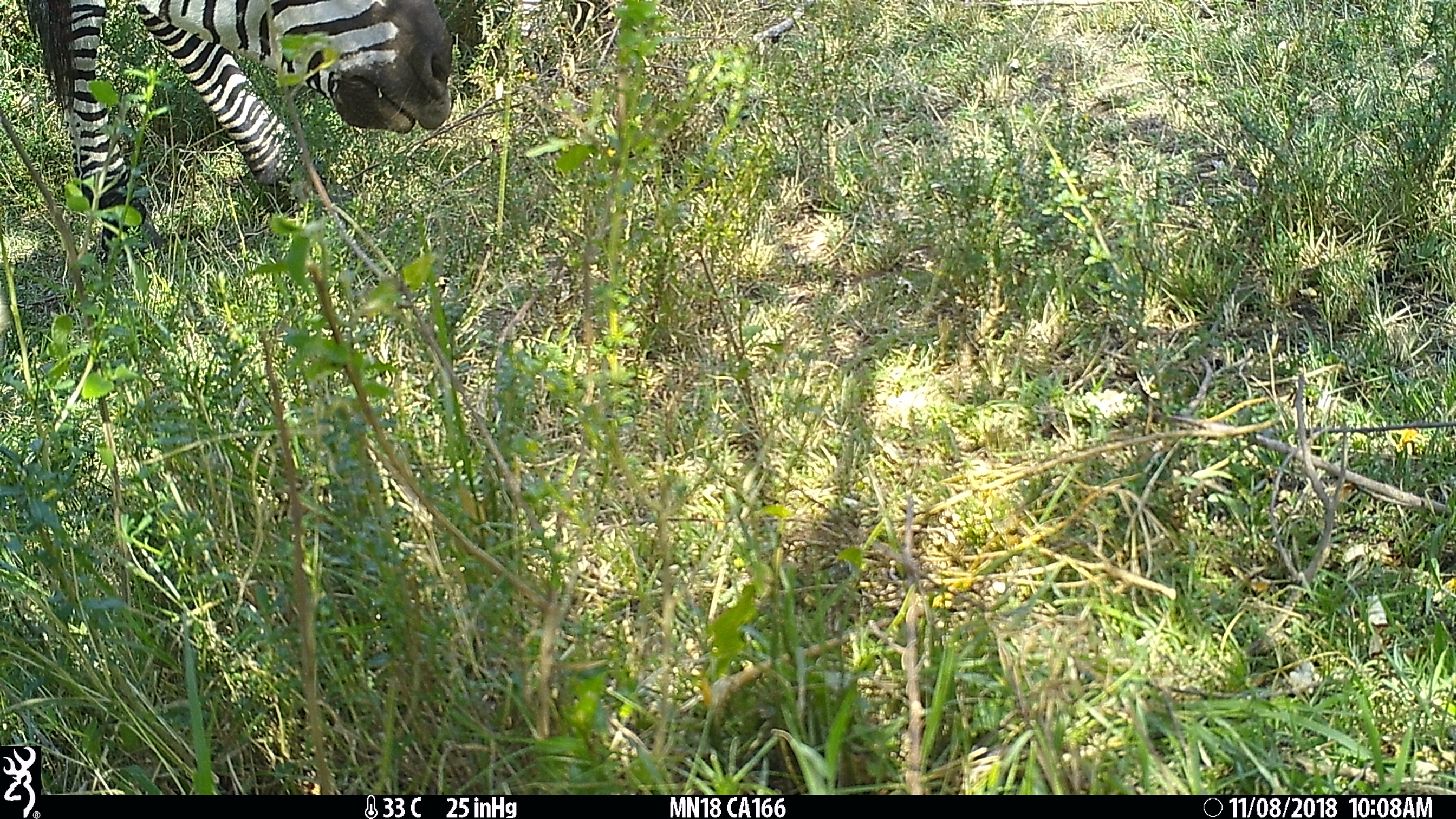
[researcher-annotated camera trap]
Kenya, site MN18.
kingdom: Animalia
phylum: Chordata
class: Mammalia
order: Perissodactyla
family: Equidae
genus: Equus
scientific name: Equus quagga burchellii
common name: burchell's zebra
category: zebra